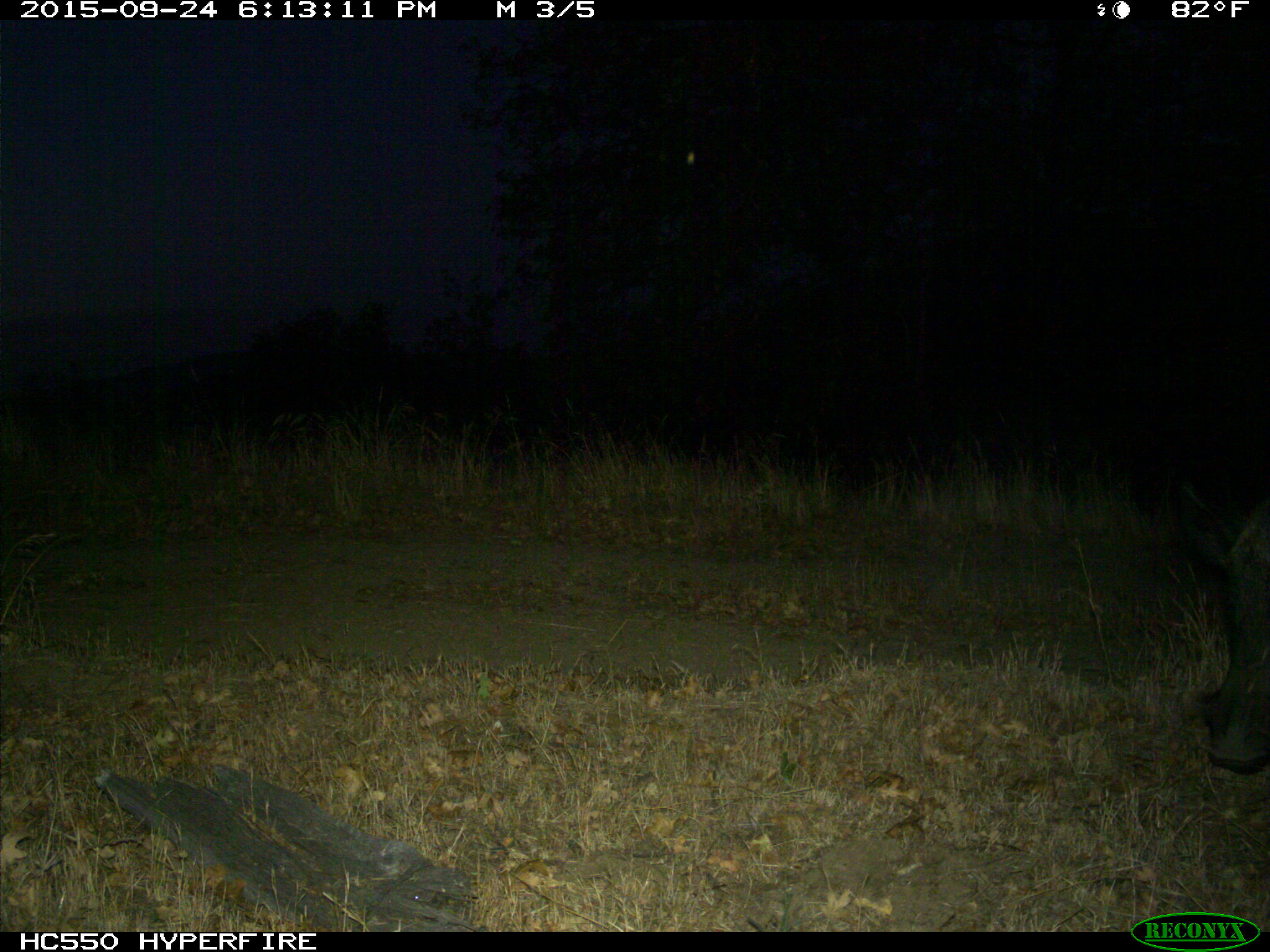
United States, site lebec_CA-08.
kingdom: Animalia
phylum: Chordata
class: Mammalia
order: Artiodactyla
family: Suidae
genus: Sus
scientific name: Sus scrofa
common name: wild boar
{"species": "Sus scrofa (wild boar)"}